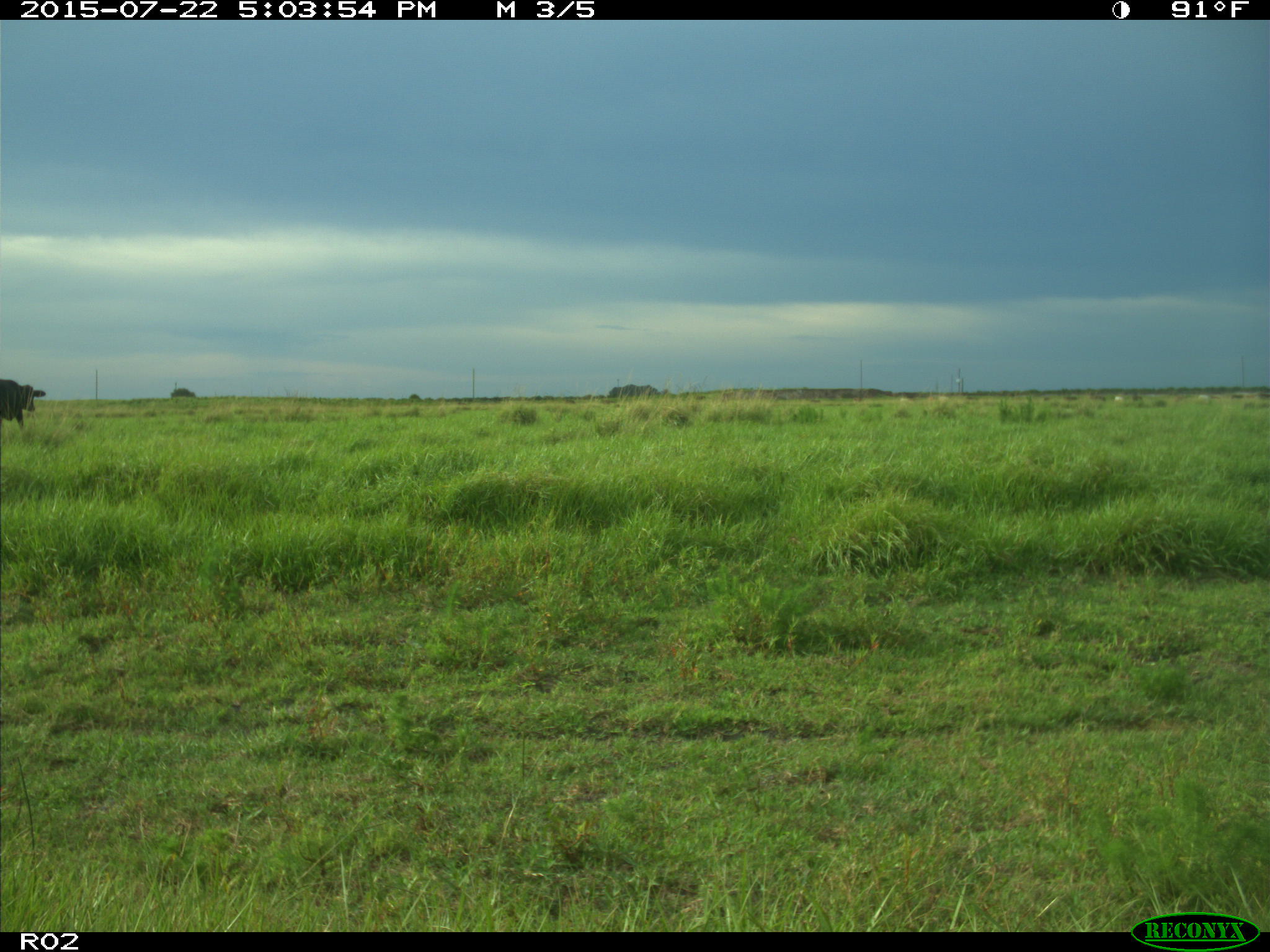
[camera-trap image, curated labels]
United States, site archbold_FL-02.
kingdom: Animalia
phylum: Chordata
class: Mammalia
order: Artiodactyla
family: Bovidae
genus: Bos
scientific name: Bos taurus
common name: domestic cow